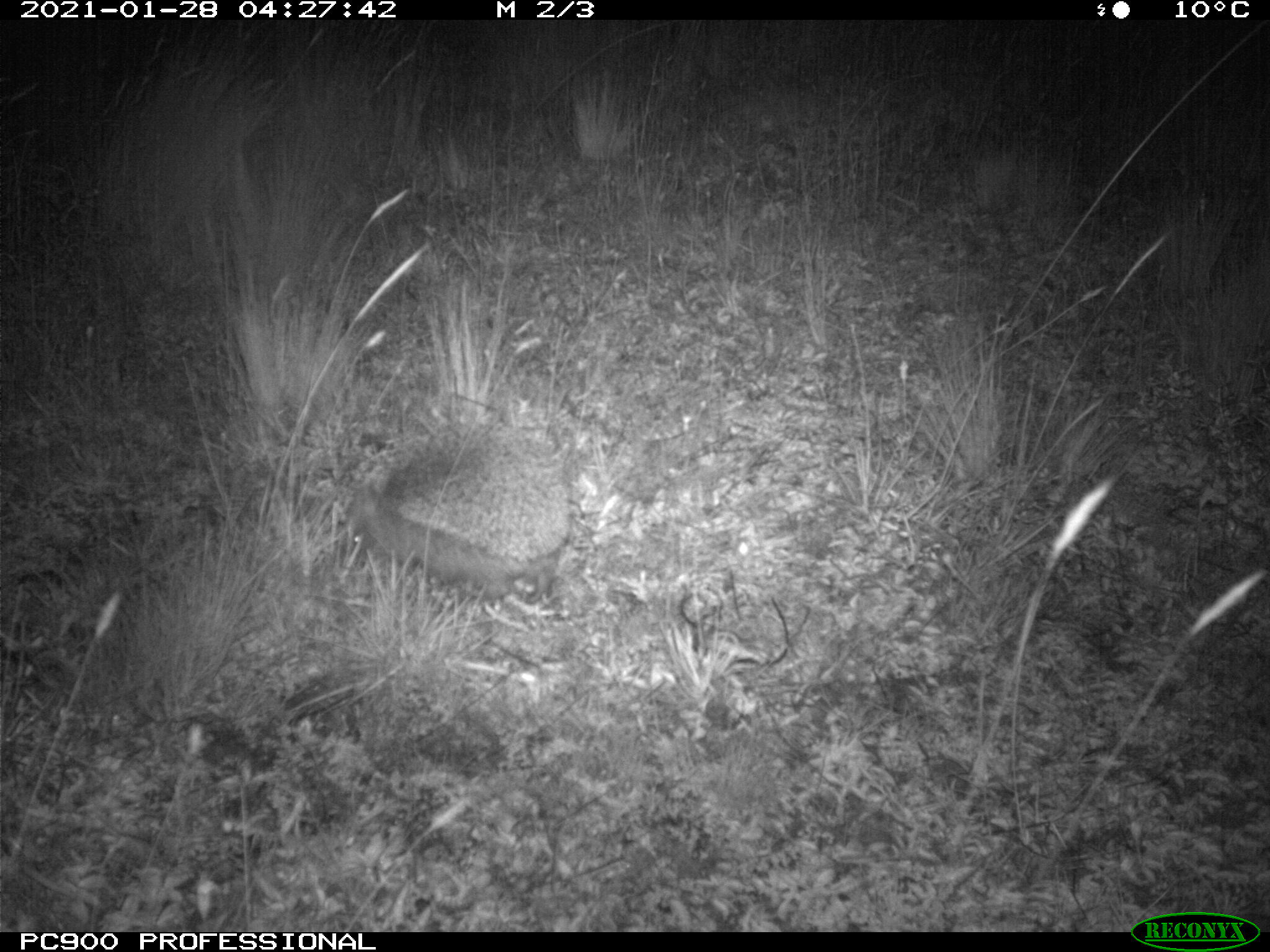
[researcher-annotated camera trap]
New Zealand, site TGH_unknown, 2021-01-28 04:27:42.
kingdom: Animalia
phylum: Chordata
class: Mammalia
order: Eulipotyphla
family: Erinaceidae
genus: Erinaceus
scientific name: Erinaceus europaeus europaeus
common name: european hedgehog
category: hedgehog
Hedgehog (european hedgehog) (Erinaceus europaeus europaeus).